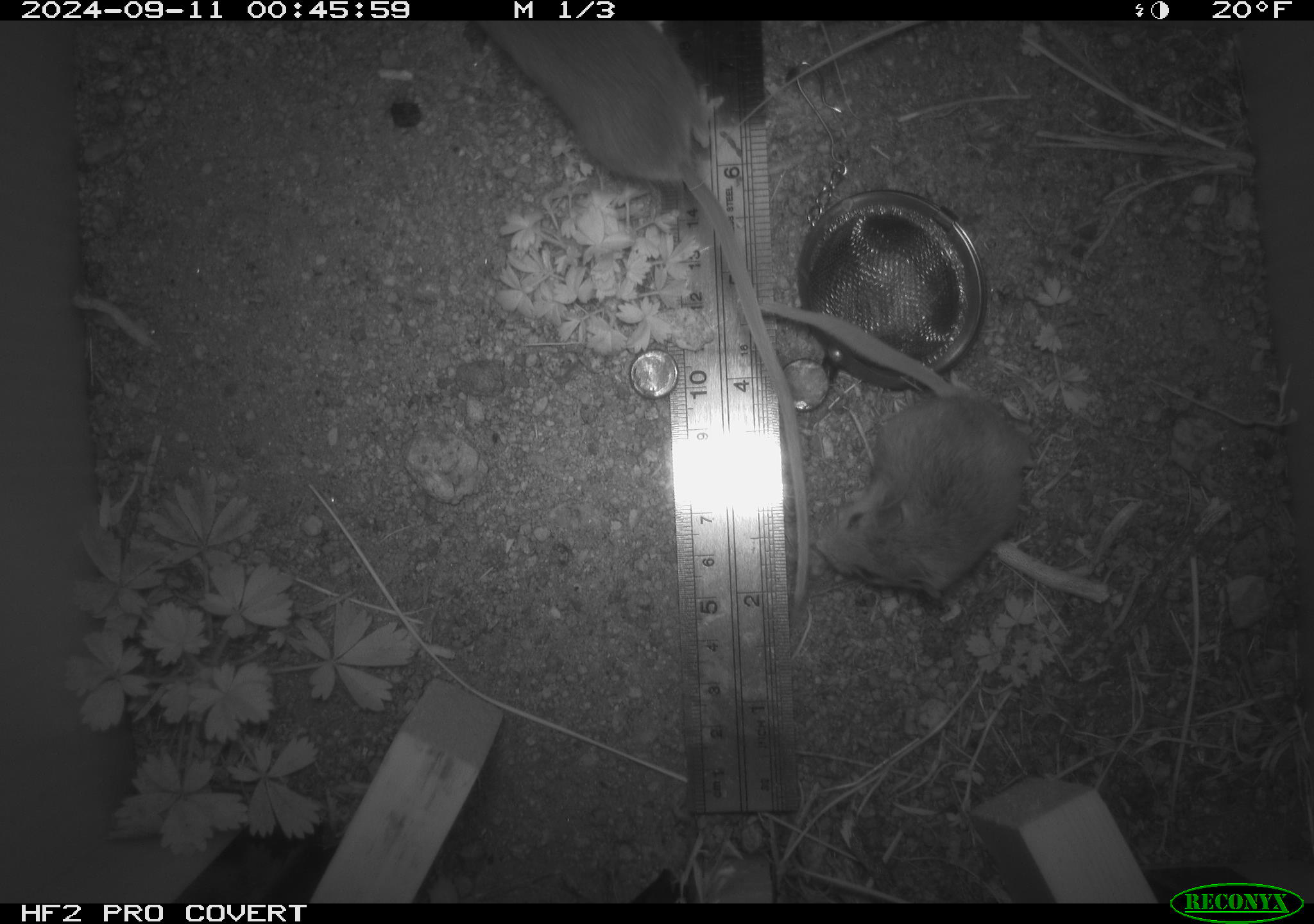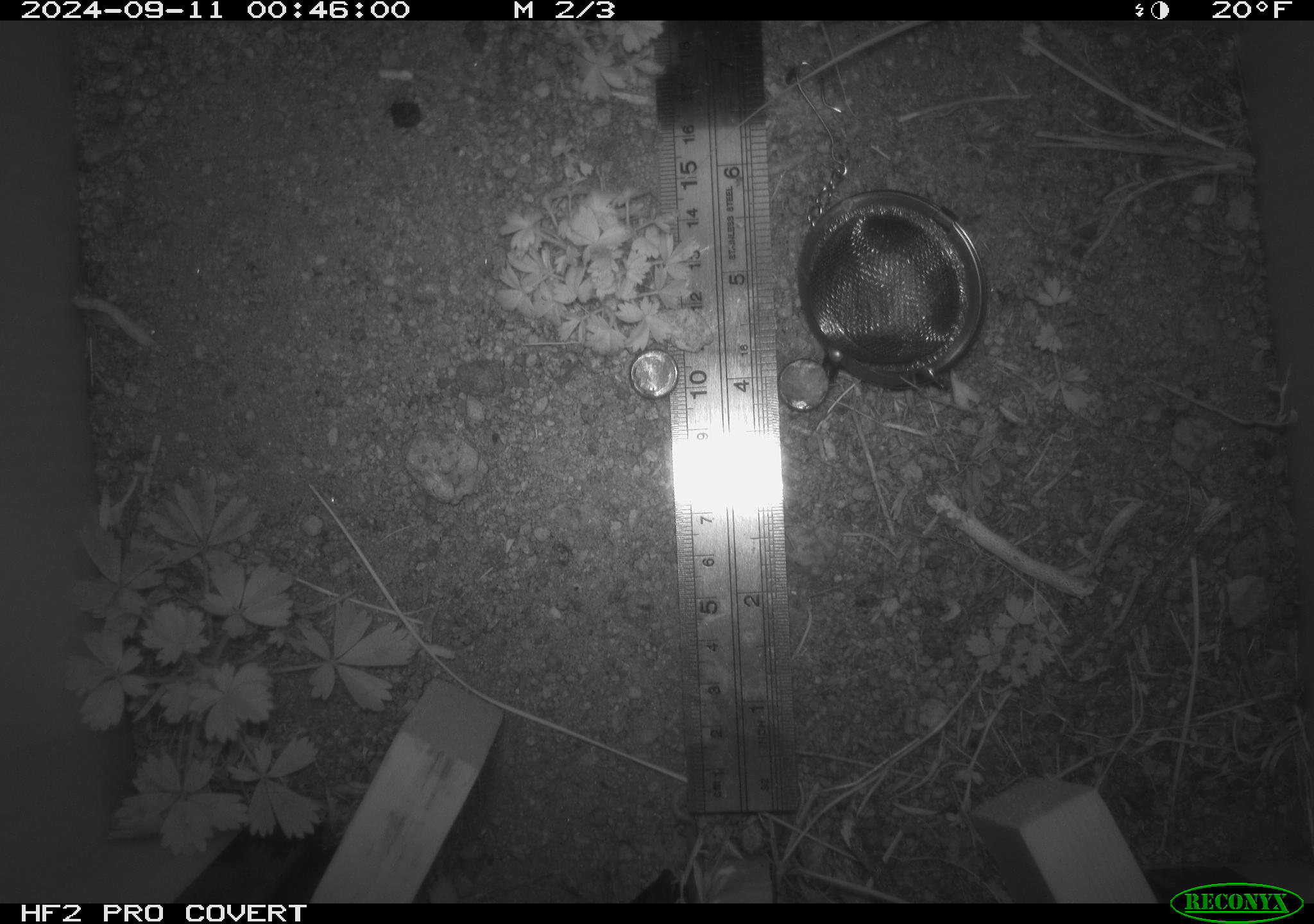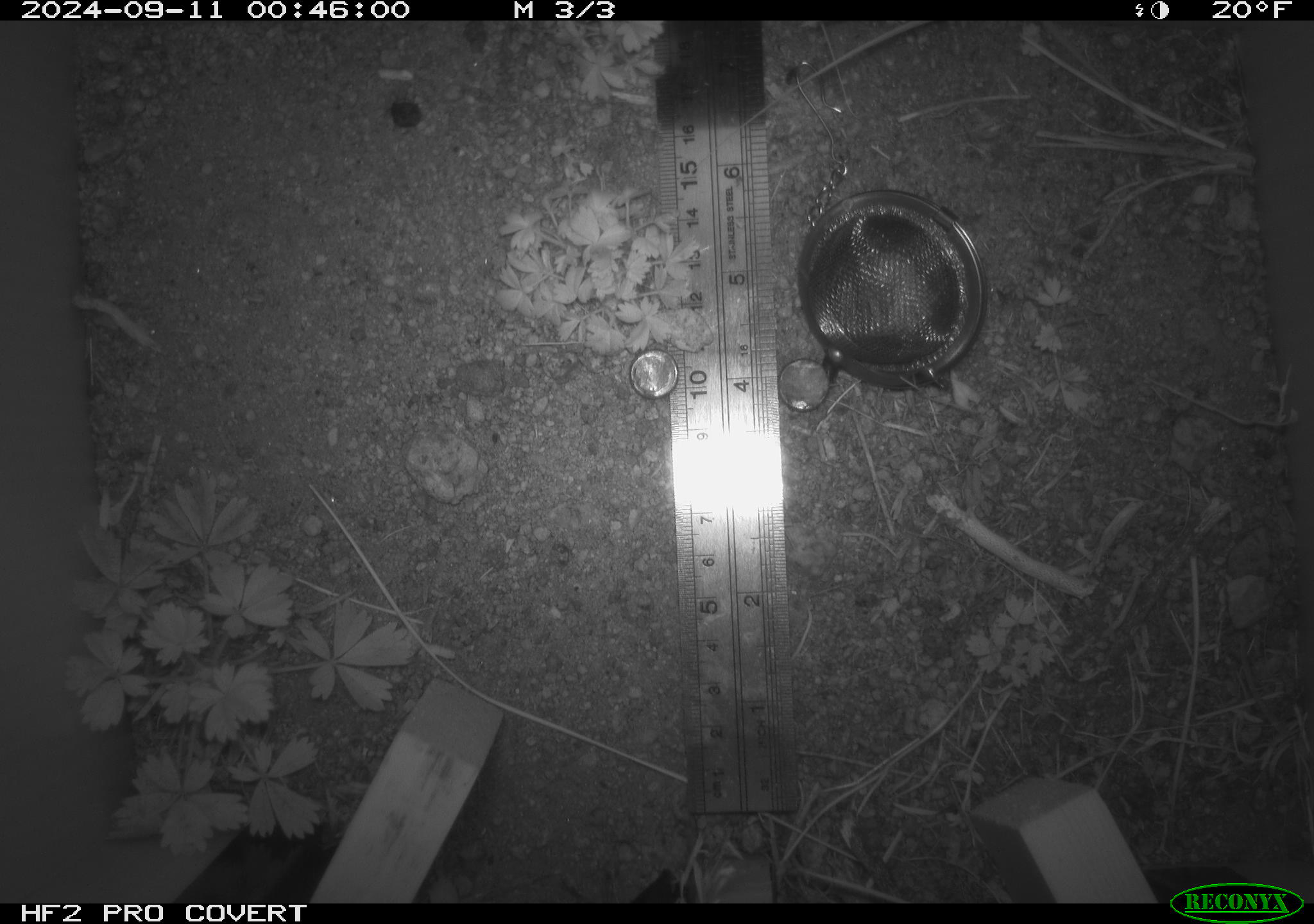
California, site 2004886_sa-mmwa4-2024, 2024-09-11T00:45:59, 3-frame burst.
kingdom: Animalia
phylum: Chordata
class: Mammalia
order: Rodentia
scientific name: Rodentia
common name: mouse species